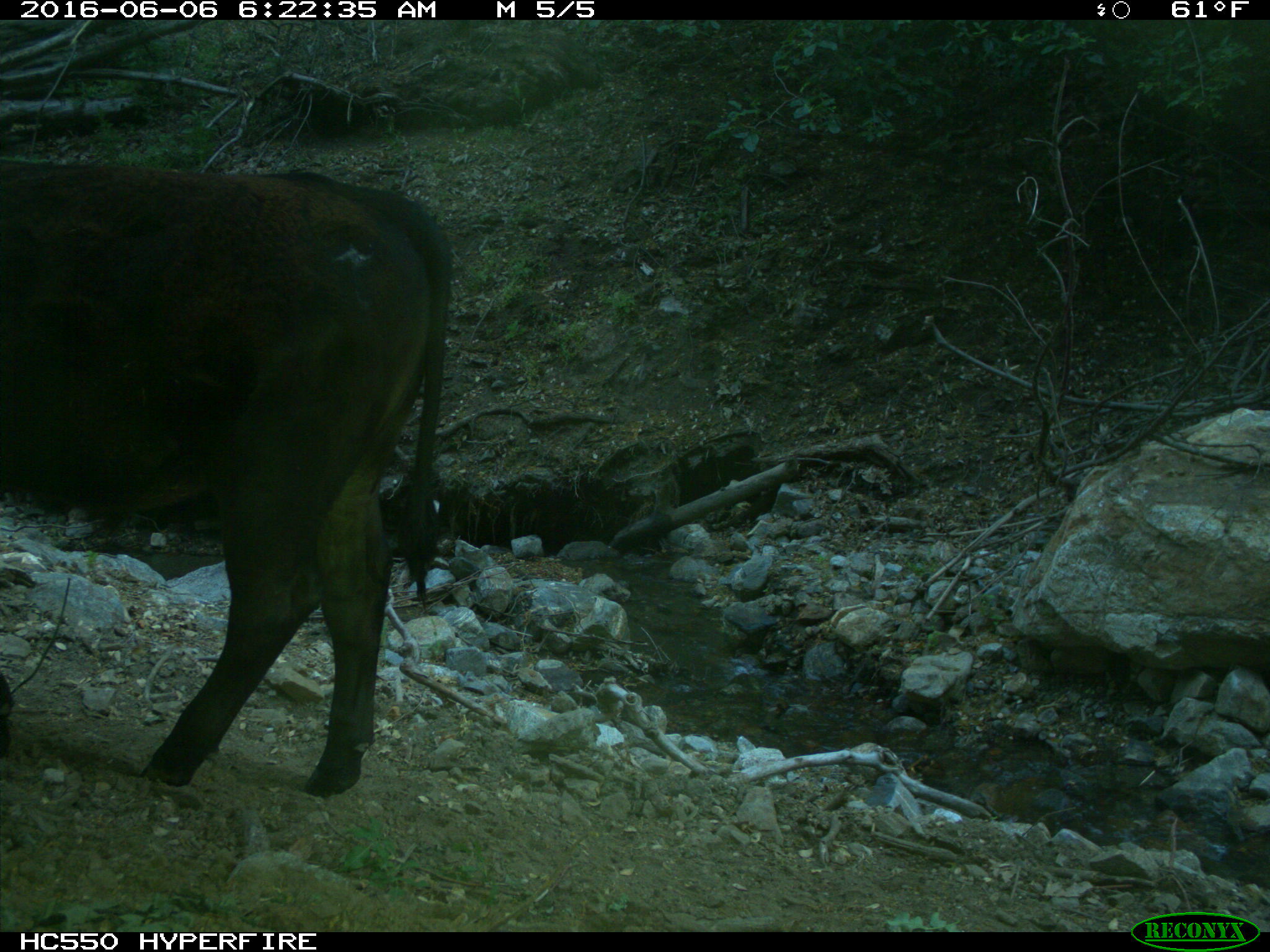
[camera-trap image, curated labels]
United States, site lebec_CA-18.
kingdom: Animalia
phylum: Chordata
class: Mammalia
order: Artiodactyla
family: Bovidae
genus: Bos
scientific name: Bos taurus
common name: domestic cow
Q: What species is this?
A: Bos taurus (domestic cow).